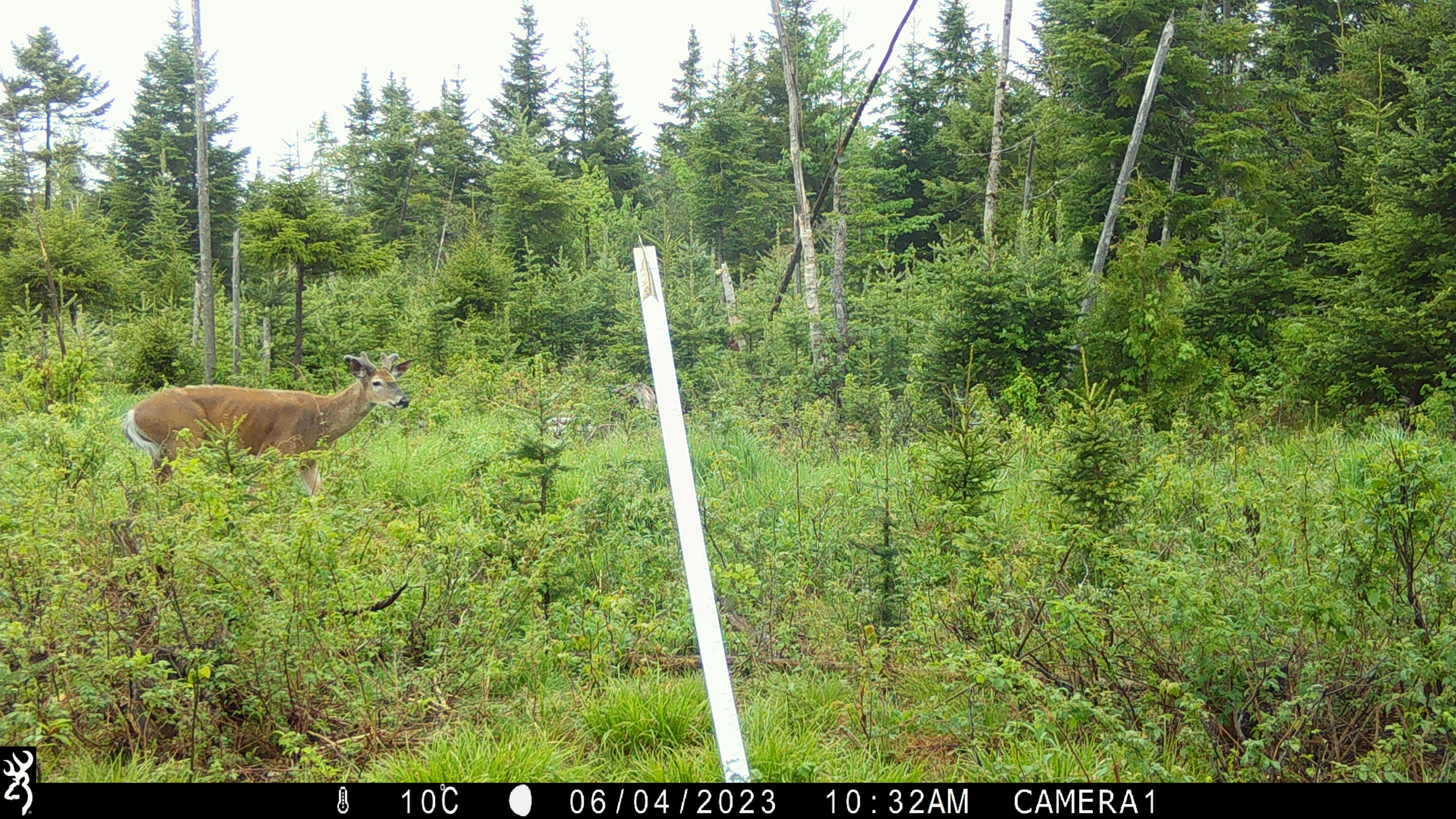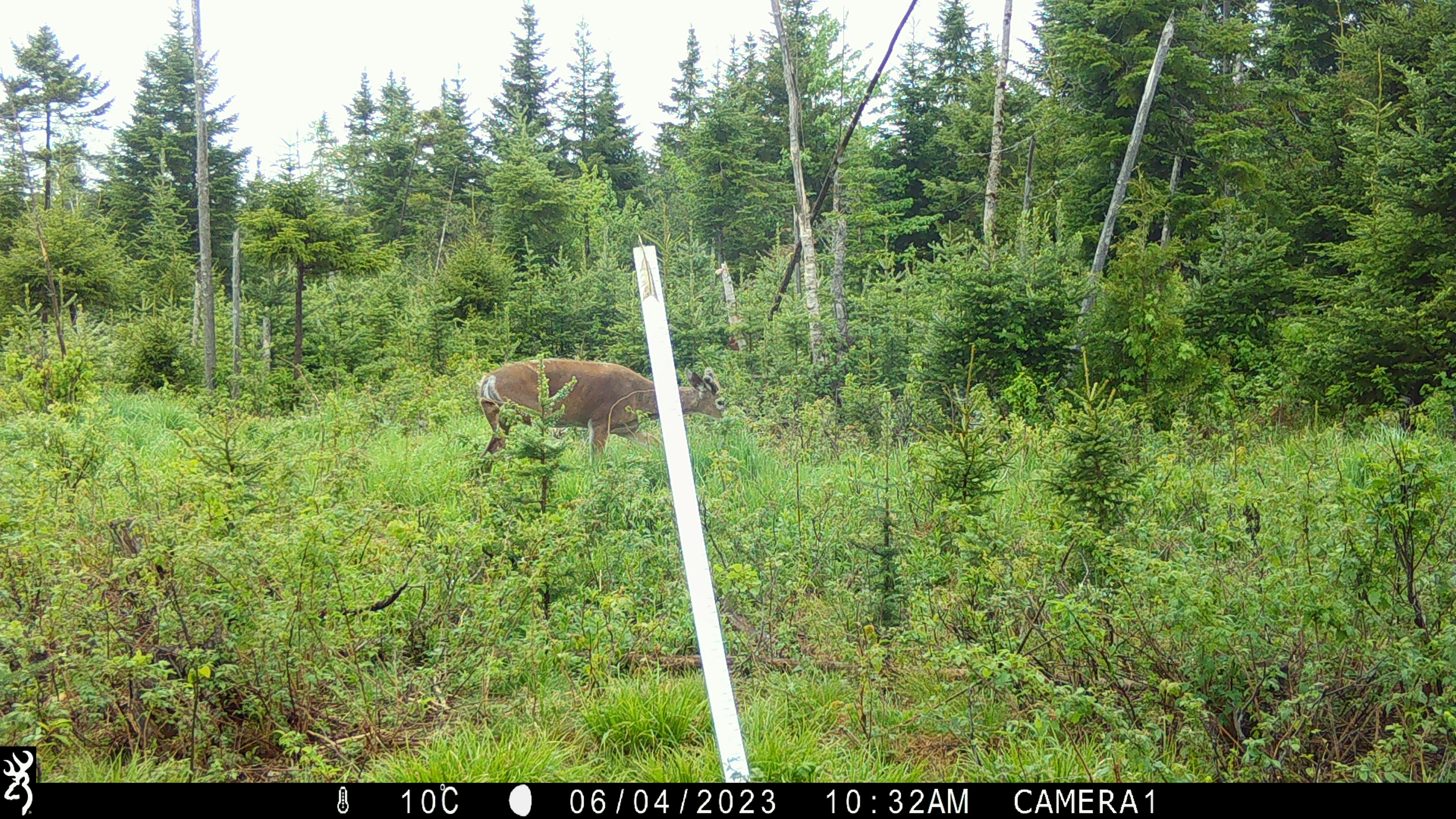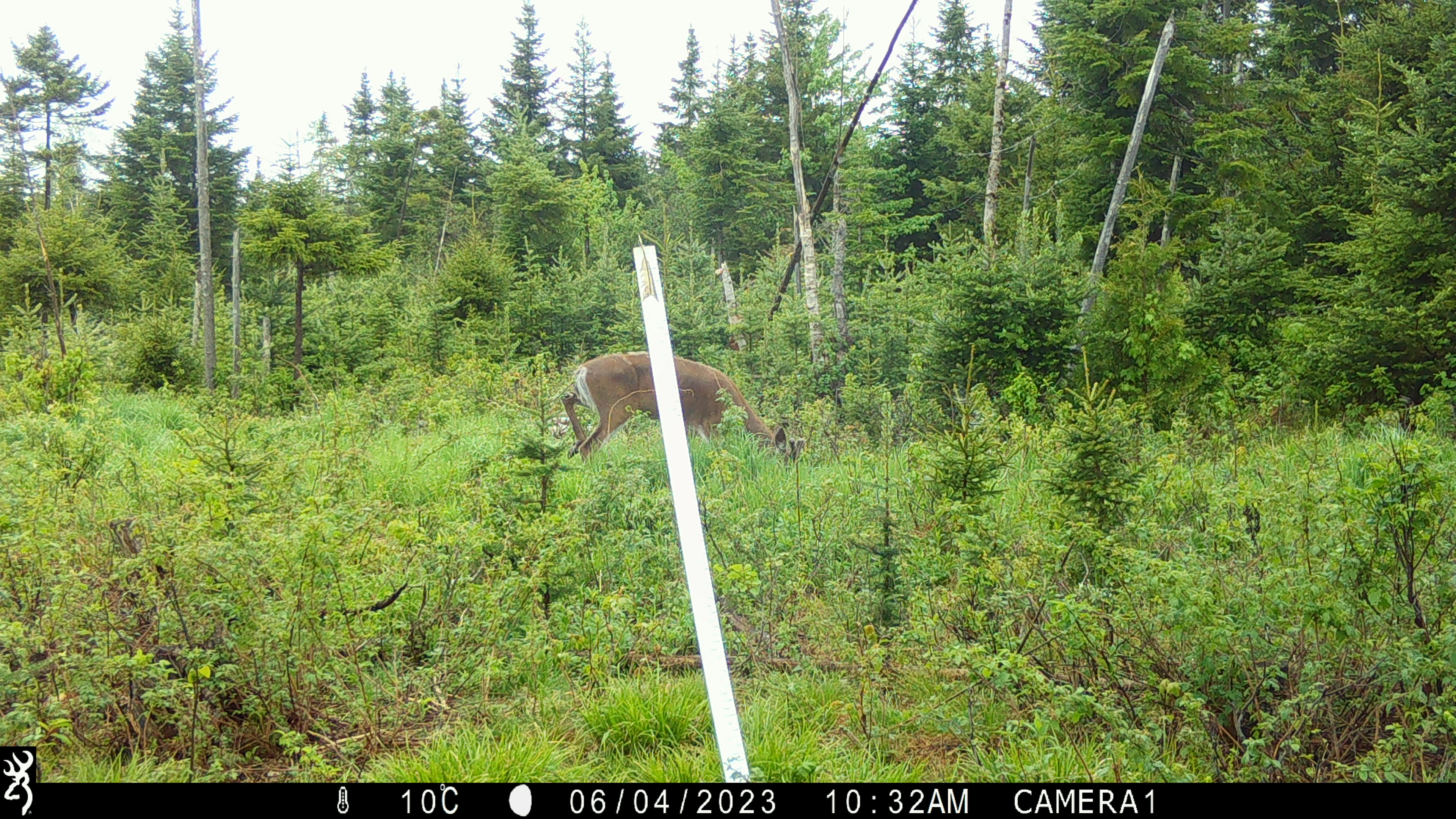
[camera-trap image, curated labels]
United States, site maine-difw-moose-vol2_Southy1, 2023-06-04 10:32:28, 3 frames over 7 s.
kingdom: Animalia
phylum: Chordata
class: Mammalia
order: Artiodactyla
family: Cervidae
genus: Odocoileus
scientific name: Odocoileus virginianus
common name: white-tailed deer